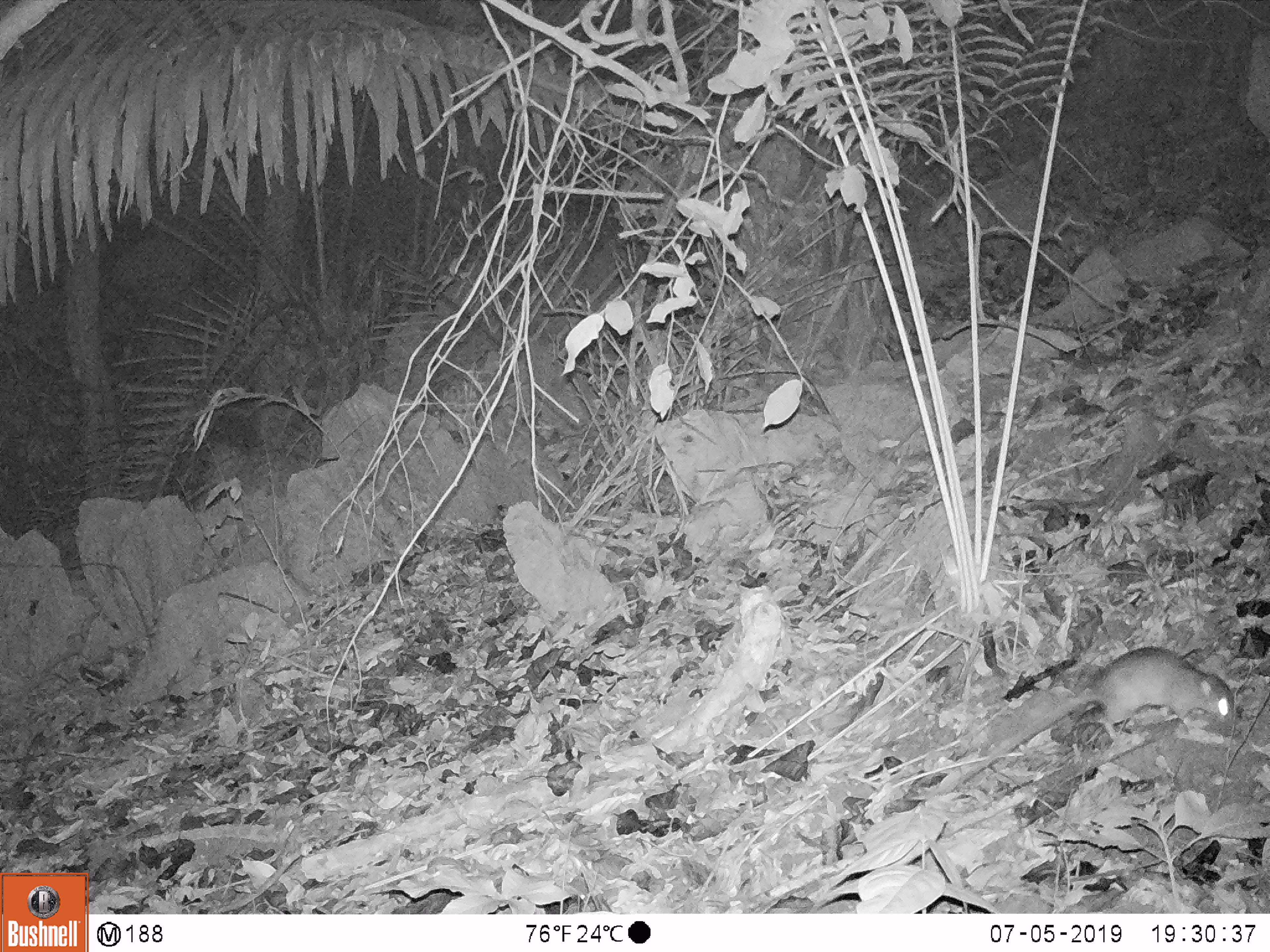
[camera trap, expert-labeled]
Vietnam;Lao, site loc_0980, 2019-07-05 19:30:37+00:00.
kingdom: Animalia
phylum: Chordata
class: Mammalia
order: Rodentia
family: Muridae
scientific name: Muridae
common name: old-world mice and rats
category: unidentified murid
Unidentified murid (old-world mice and rats) (Muridae). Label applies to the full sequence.